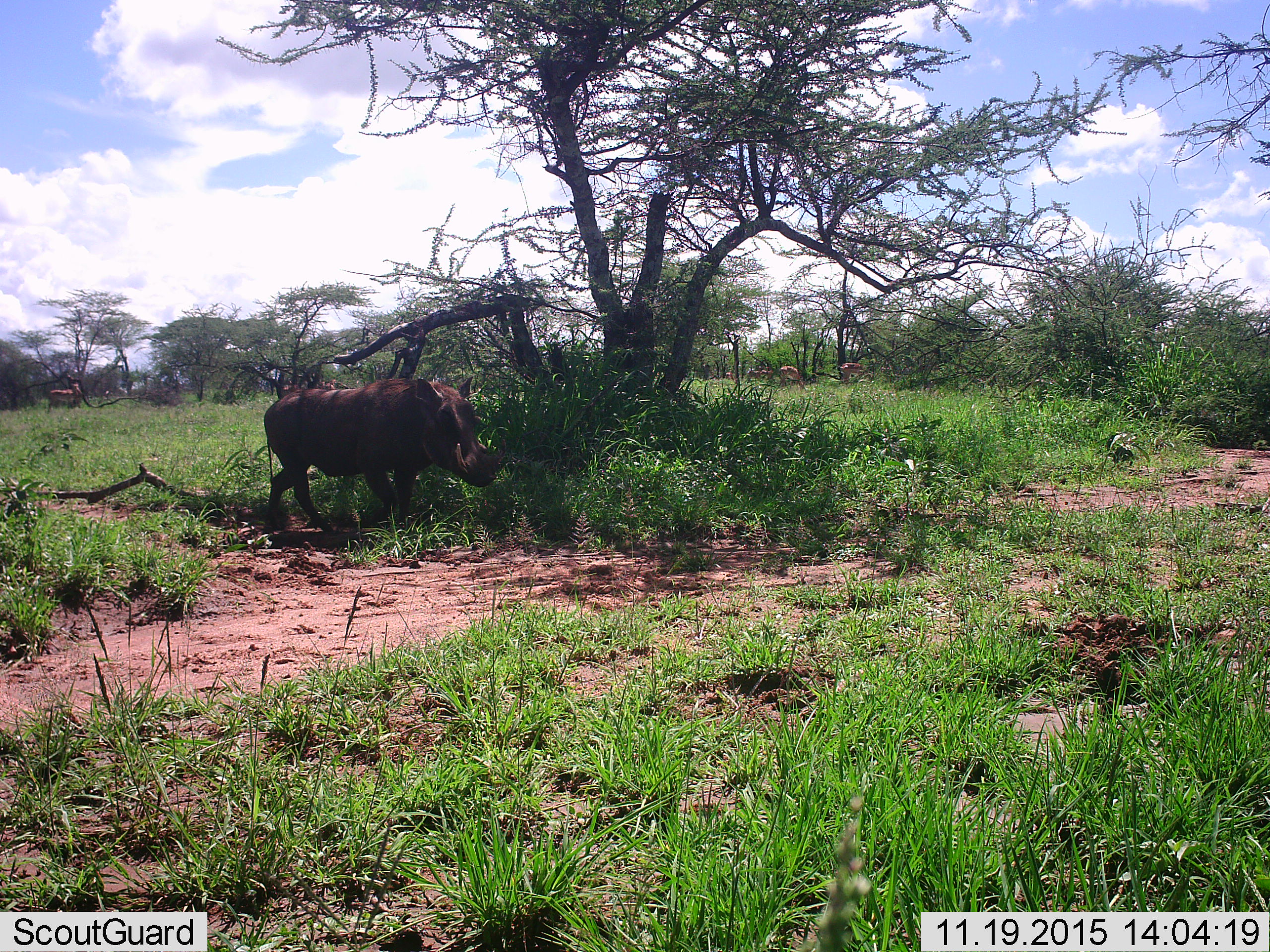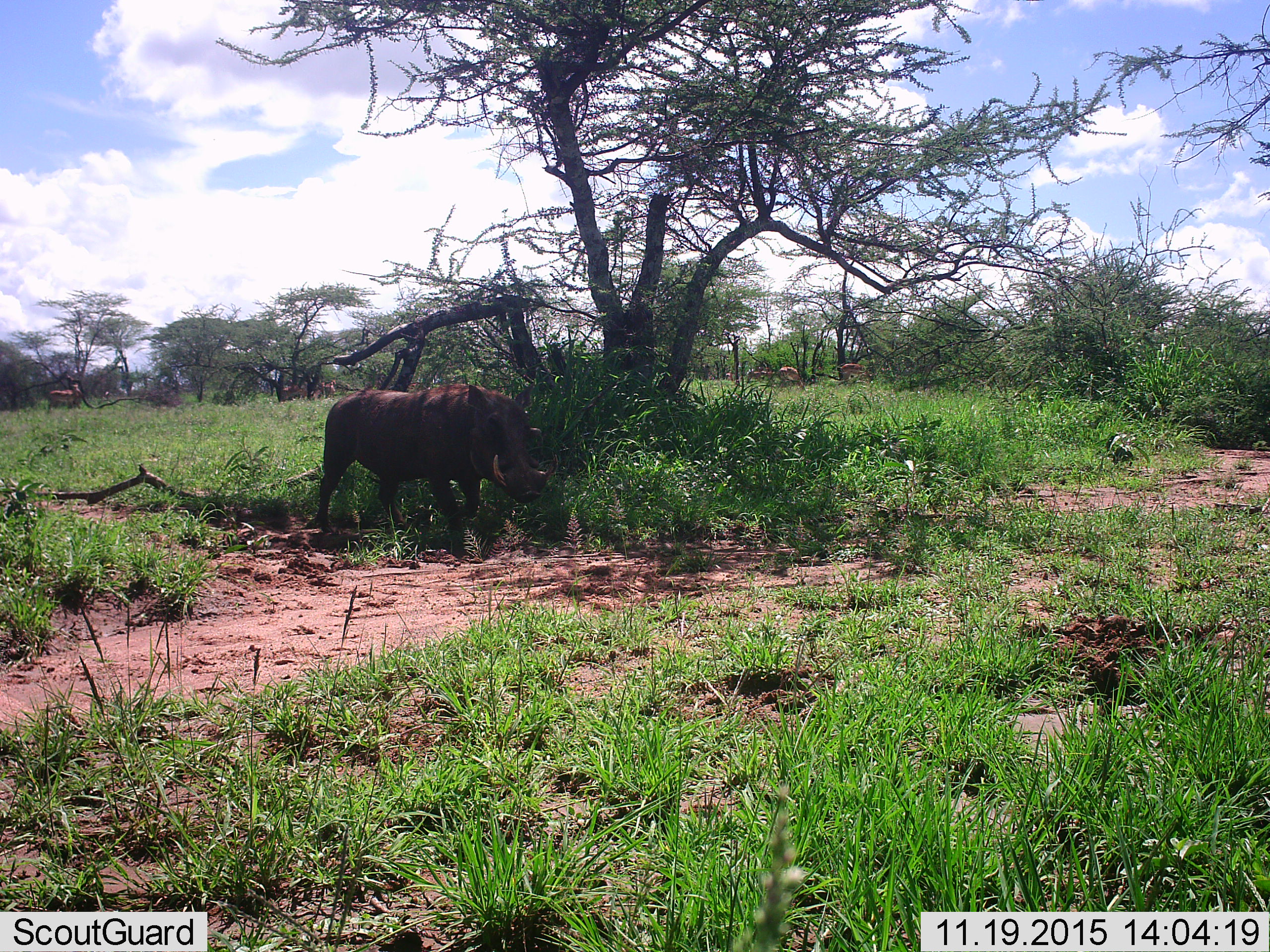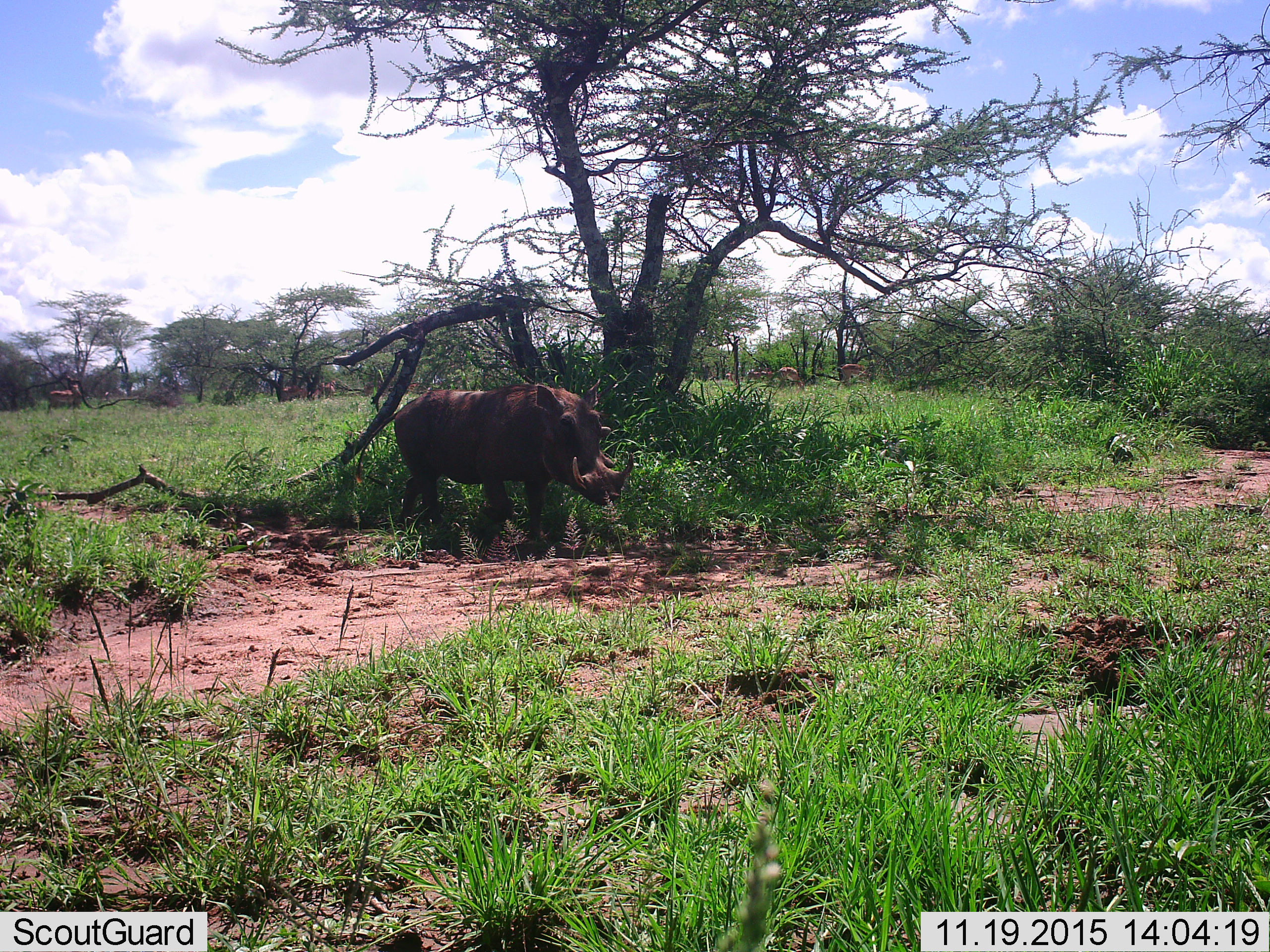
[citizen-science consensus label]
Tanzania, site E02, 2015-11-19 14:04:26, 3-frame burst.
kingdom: Animalia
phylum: Chordata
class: Mammalia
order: Artiodactyla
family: Suidae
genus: Phacochoerus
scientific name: Phacochoerus africanus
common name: warthog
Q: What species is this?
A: Warthog (Phacochoerus africanus).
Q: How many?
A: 1.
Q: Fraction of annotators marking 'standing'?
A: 5%.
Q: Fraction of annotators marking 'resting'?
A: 0%.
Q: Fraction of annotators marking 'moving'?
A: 100%.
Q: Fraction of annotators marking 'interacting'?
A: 0%.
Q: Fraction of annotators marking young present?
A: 0%.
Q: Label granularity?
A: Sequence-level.